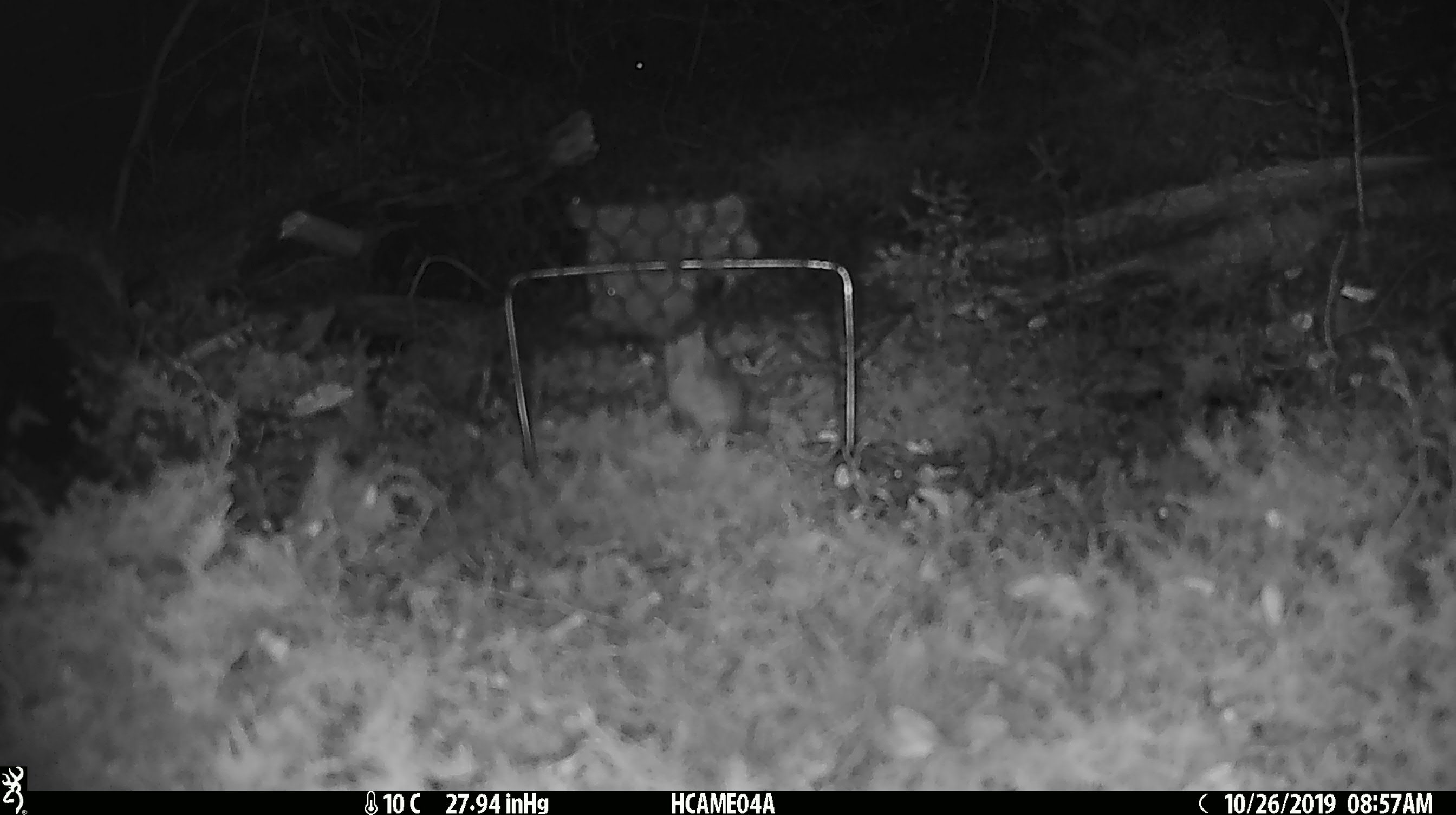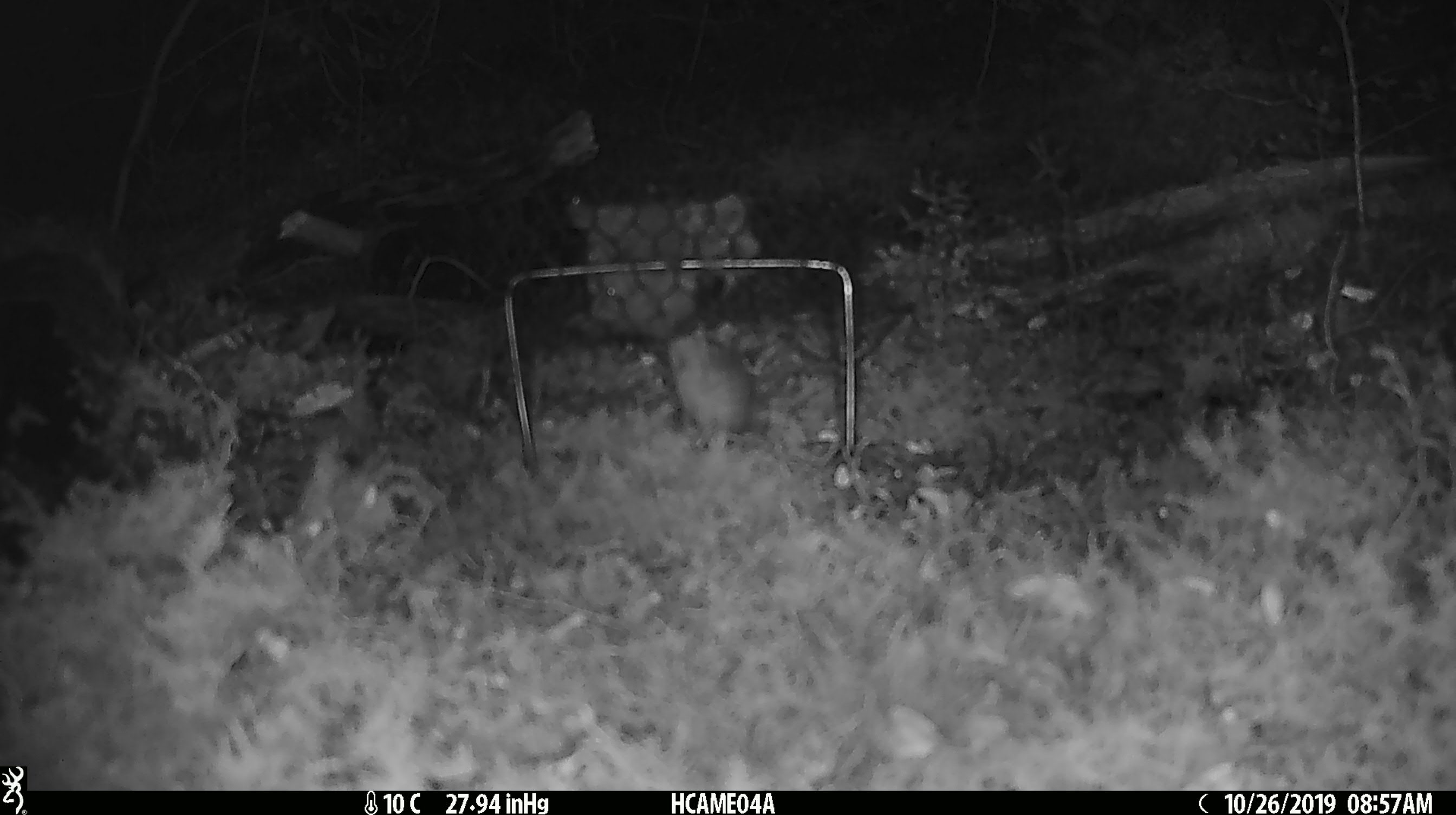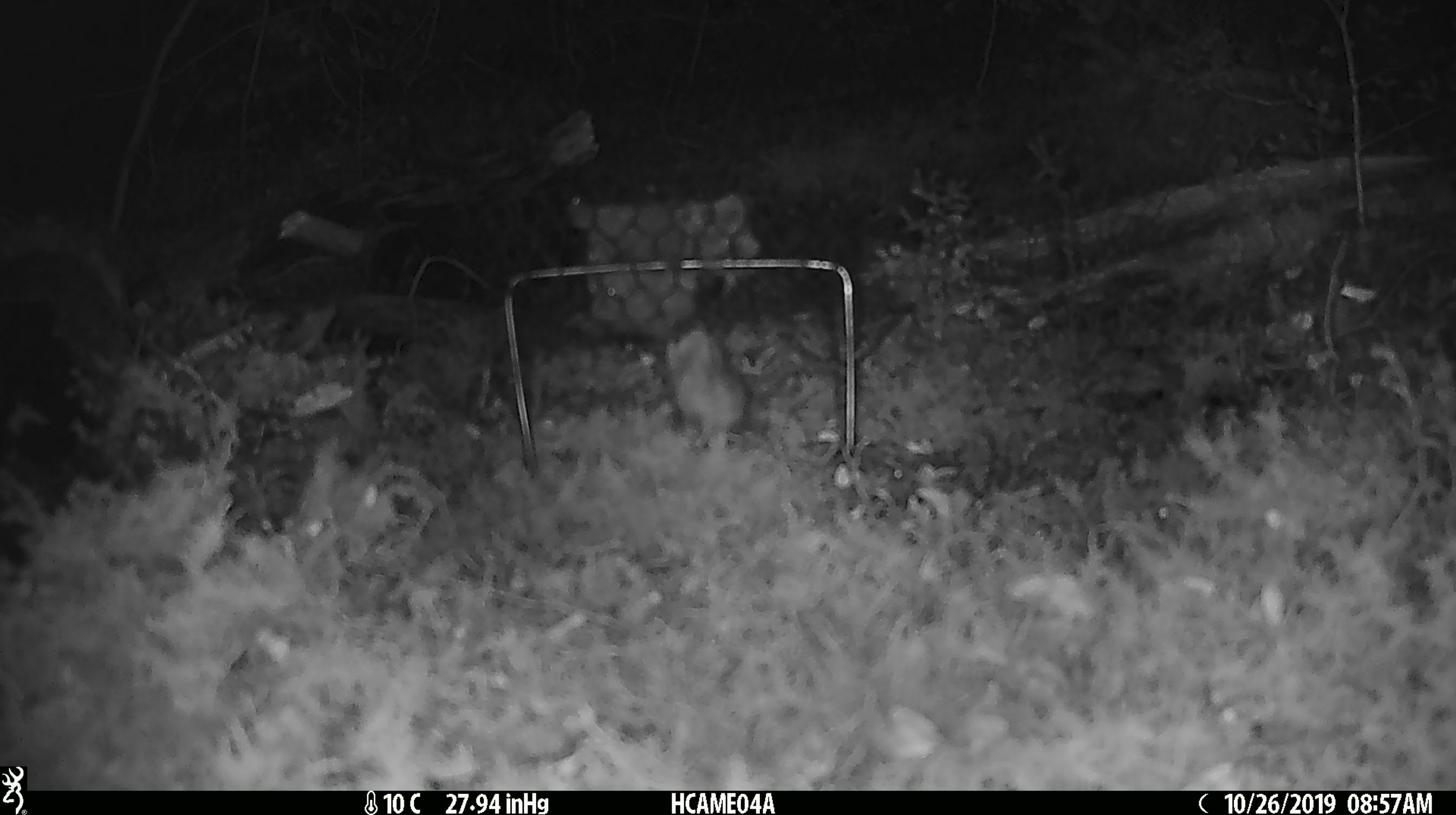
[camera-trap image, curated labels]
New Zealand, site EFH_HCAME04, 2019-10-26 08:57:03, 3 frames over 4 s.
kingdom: Animalia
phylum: Chordata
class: Mammalia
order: Rodentia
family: Muridae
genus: Mus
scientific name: Mus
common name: mouse